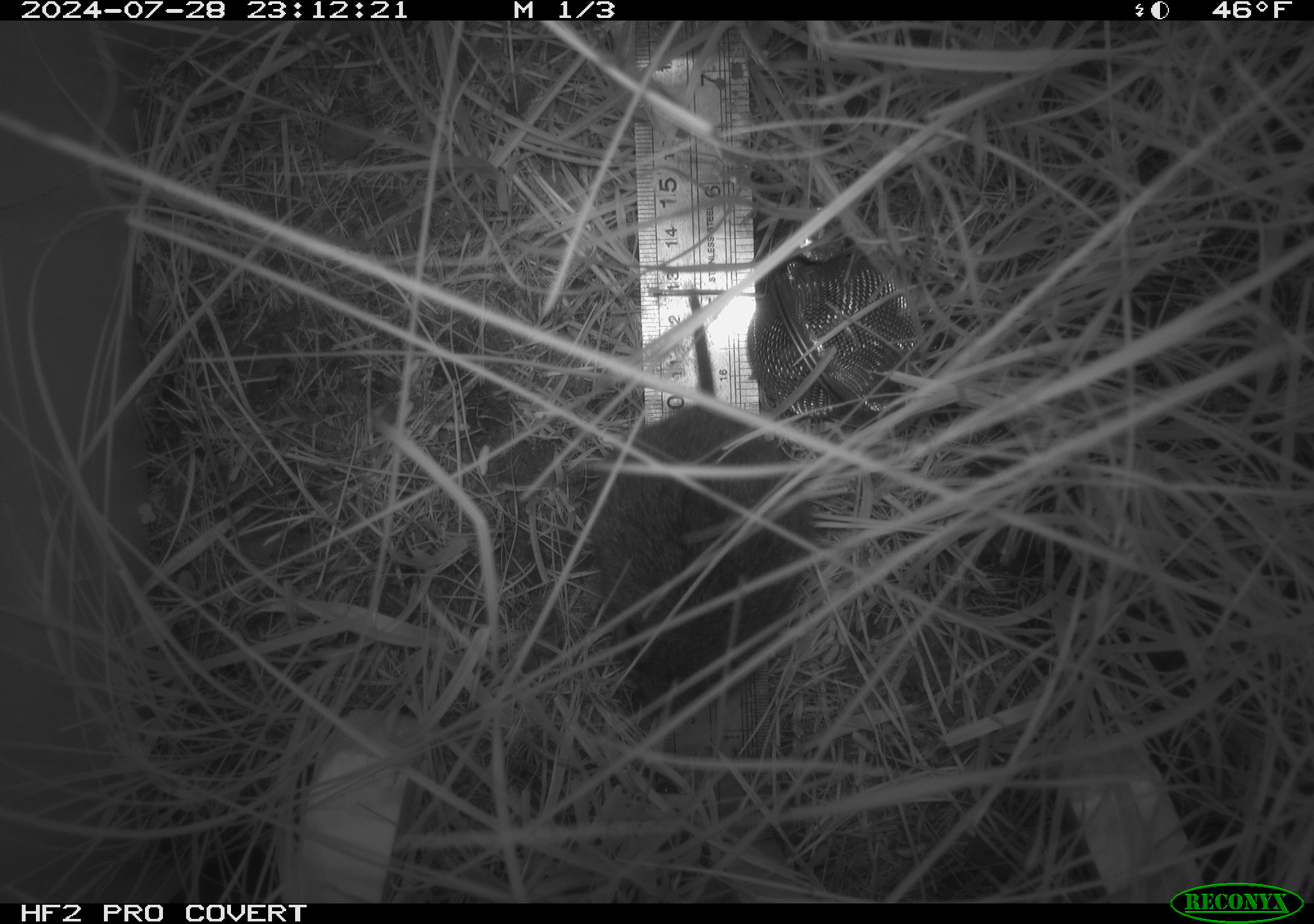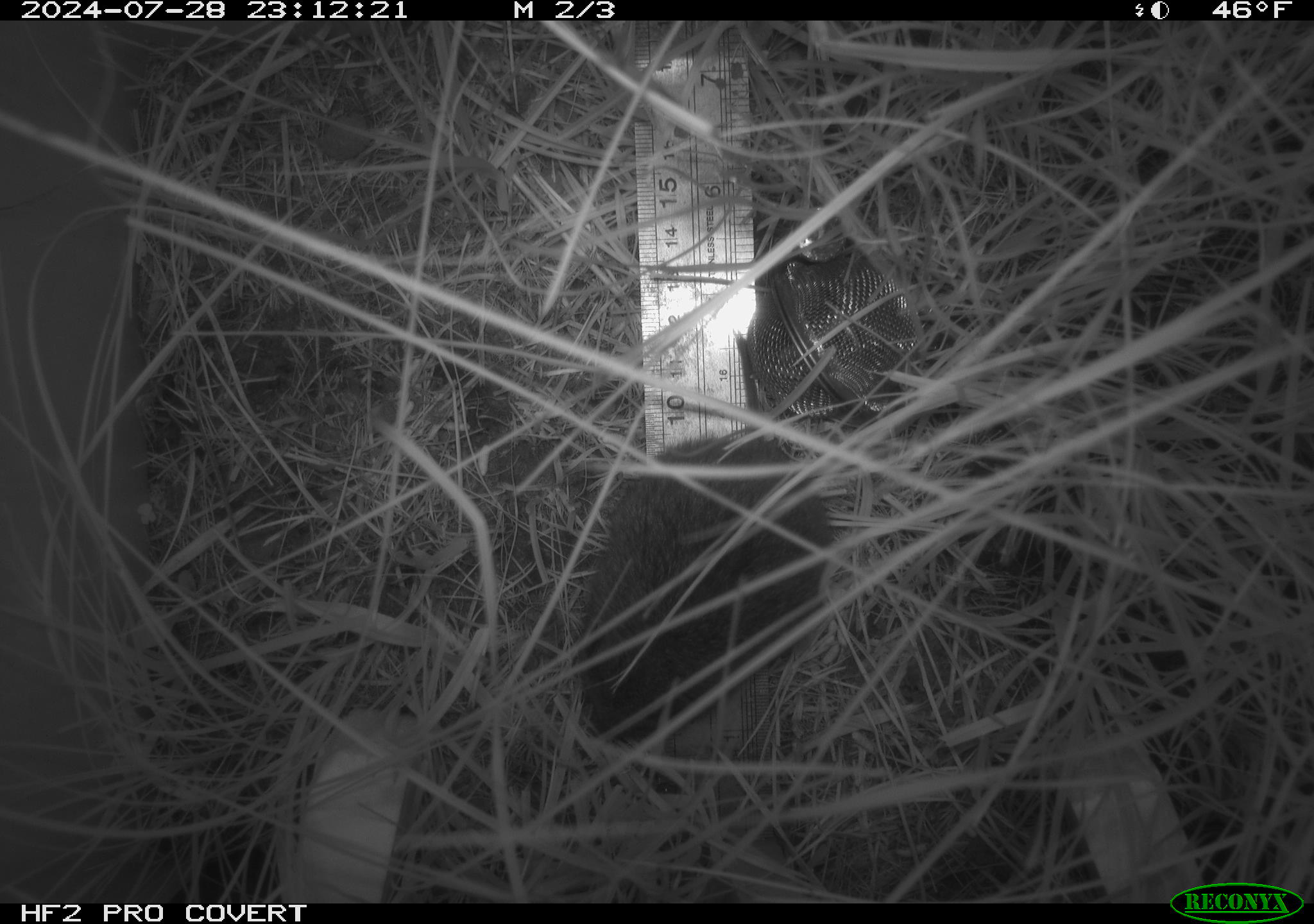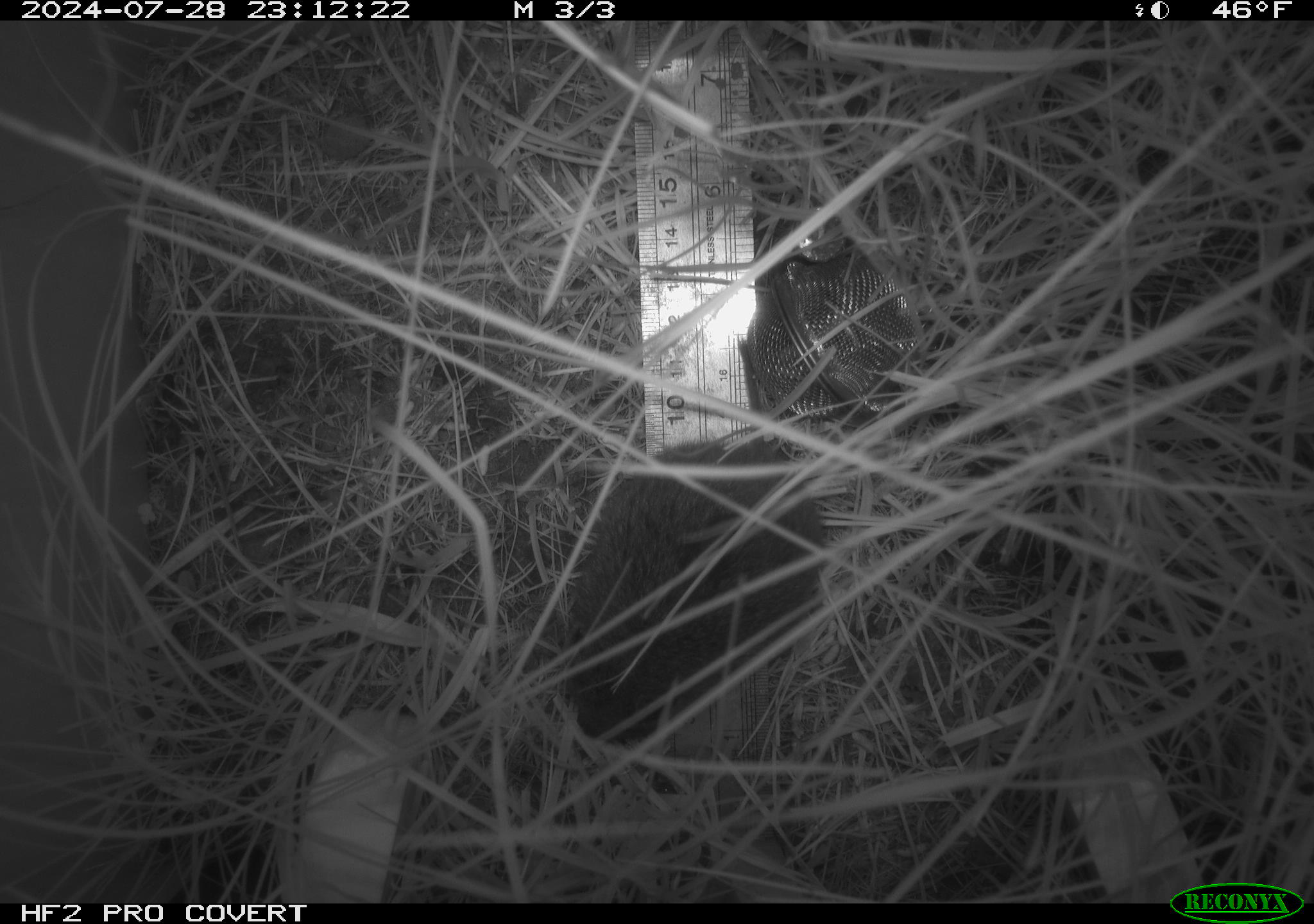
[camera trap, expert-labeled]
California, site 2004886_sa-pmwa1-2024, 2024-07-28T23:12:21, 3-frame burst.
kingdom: Animalia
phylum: Chordata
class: Mammalia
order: Rodentia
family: Cricetidae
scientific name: Arvicolinae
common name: voles, lemmings, and muskrats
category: arvicolinae subfamily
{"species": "arvicolinae subfamily (voles, lemmings, and muskrats) (Arvicolinae)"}